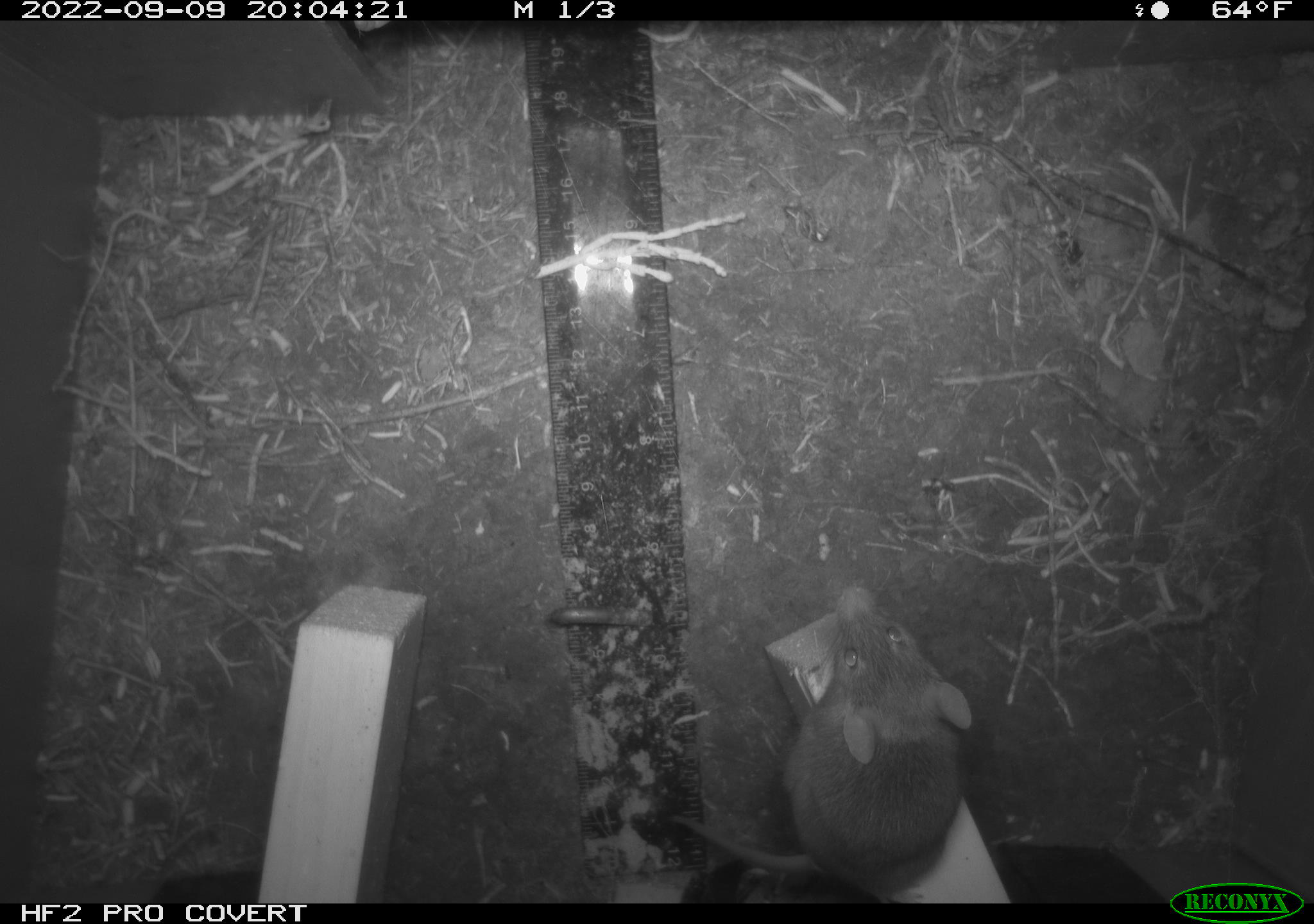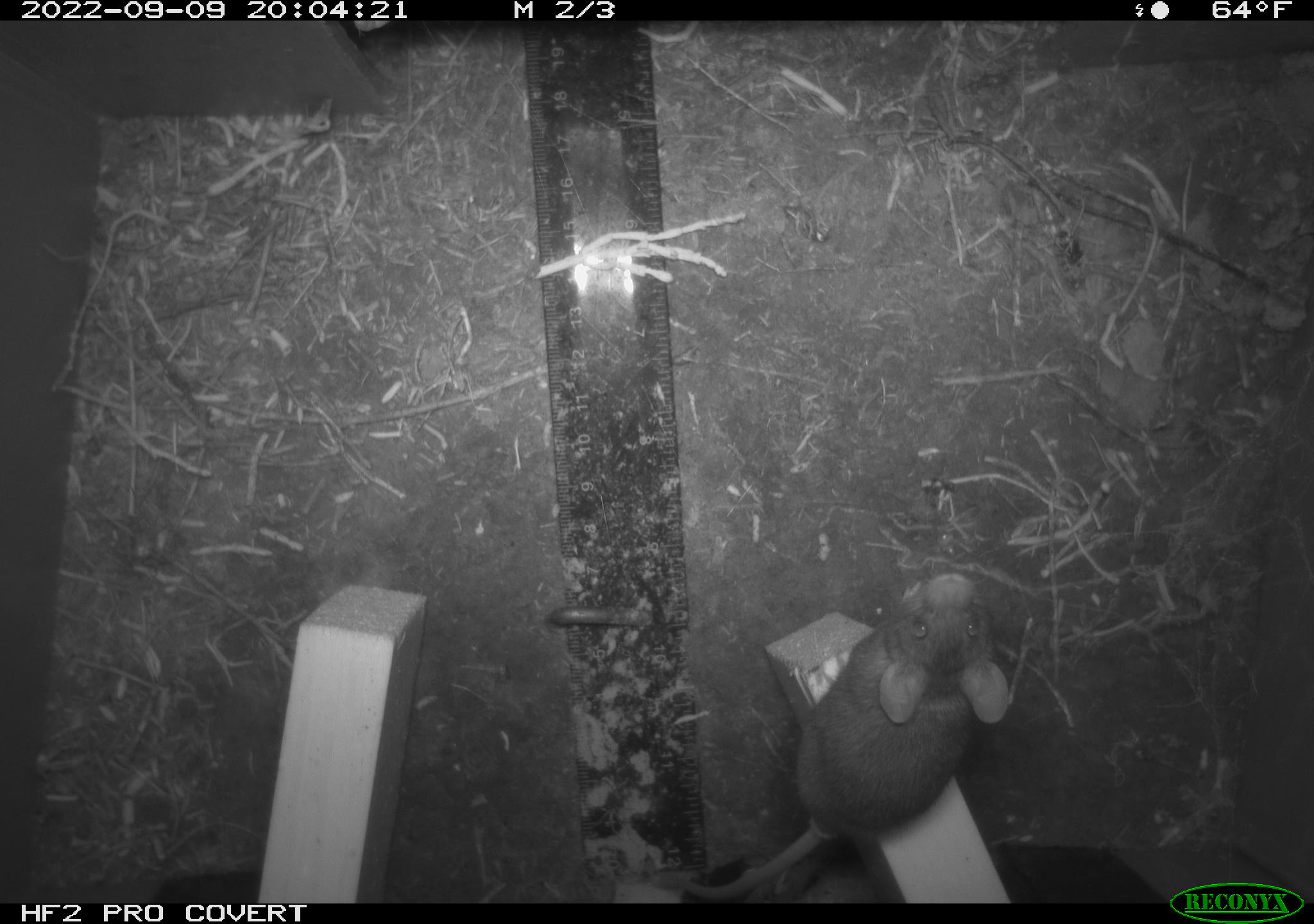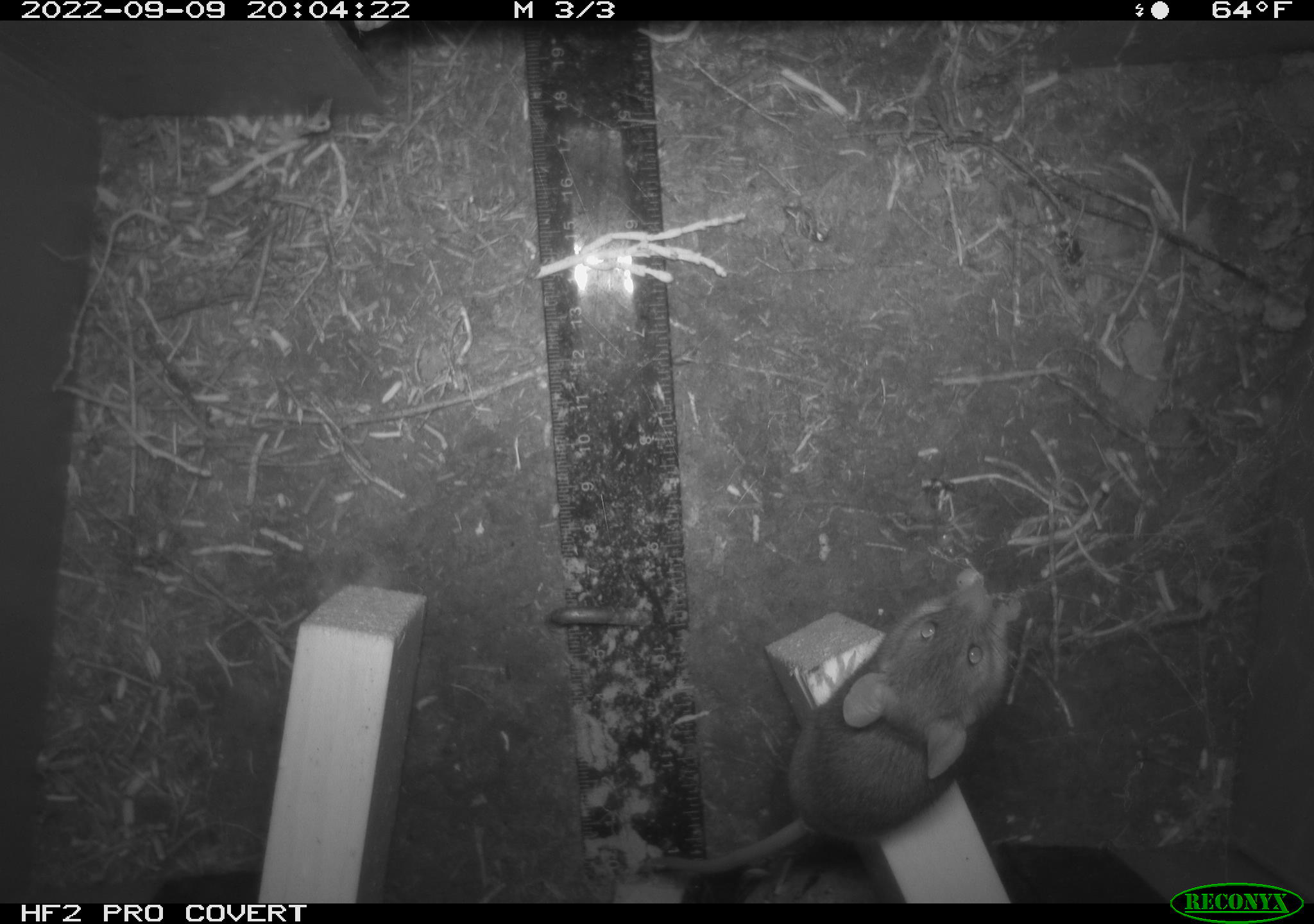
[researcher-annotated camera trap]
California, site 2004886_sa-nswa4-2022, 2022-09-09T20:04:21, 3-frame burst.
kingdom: Animalia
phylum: Chordata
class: Mammalia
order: Rodentia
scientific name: Rodentia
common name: rodent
Rodent (Rodentia).